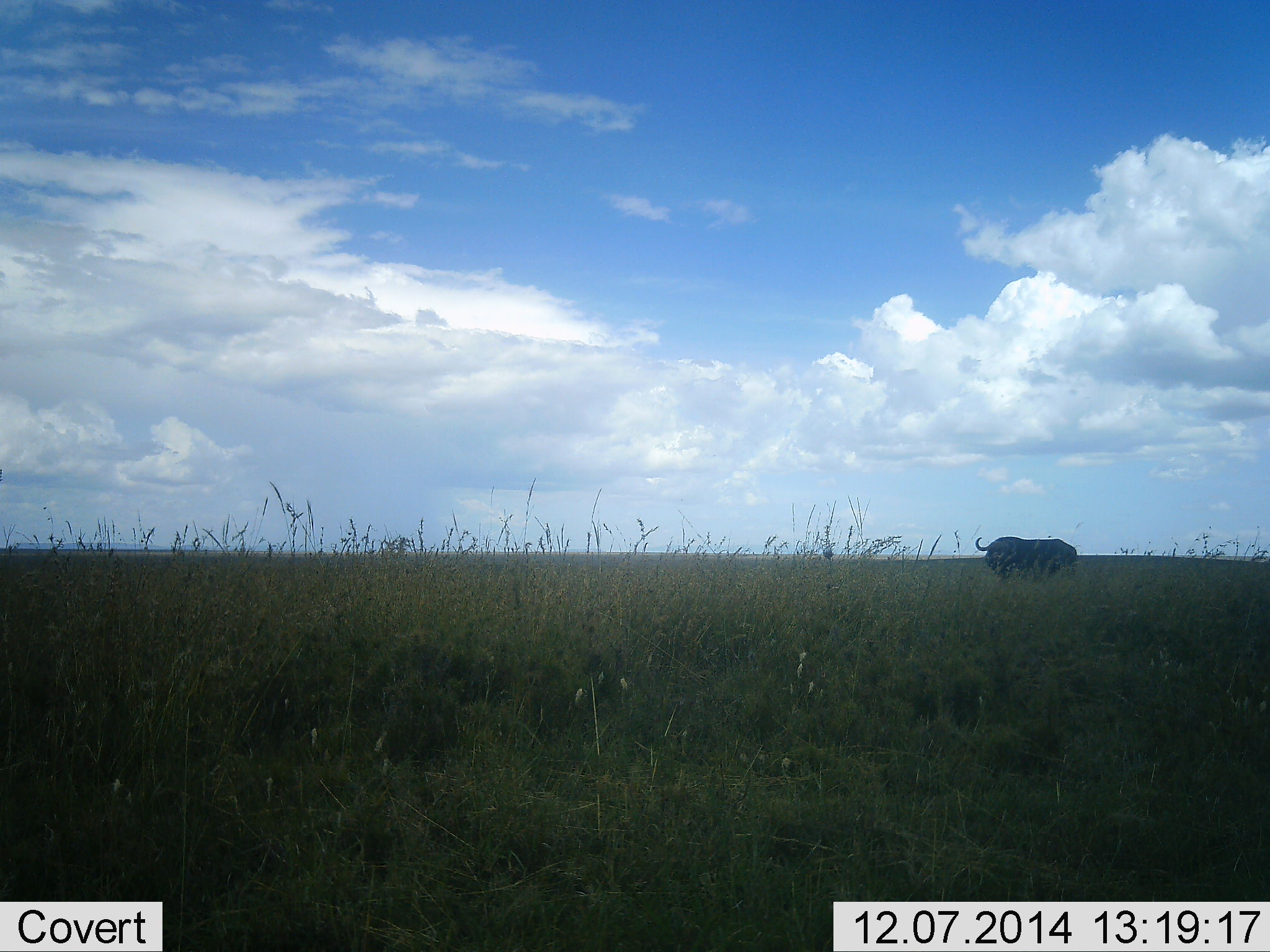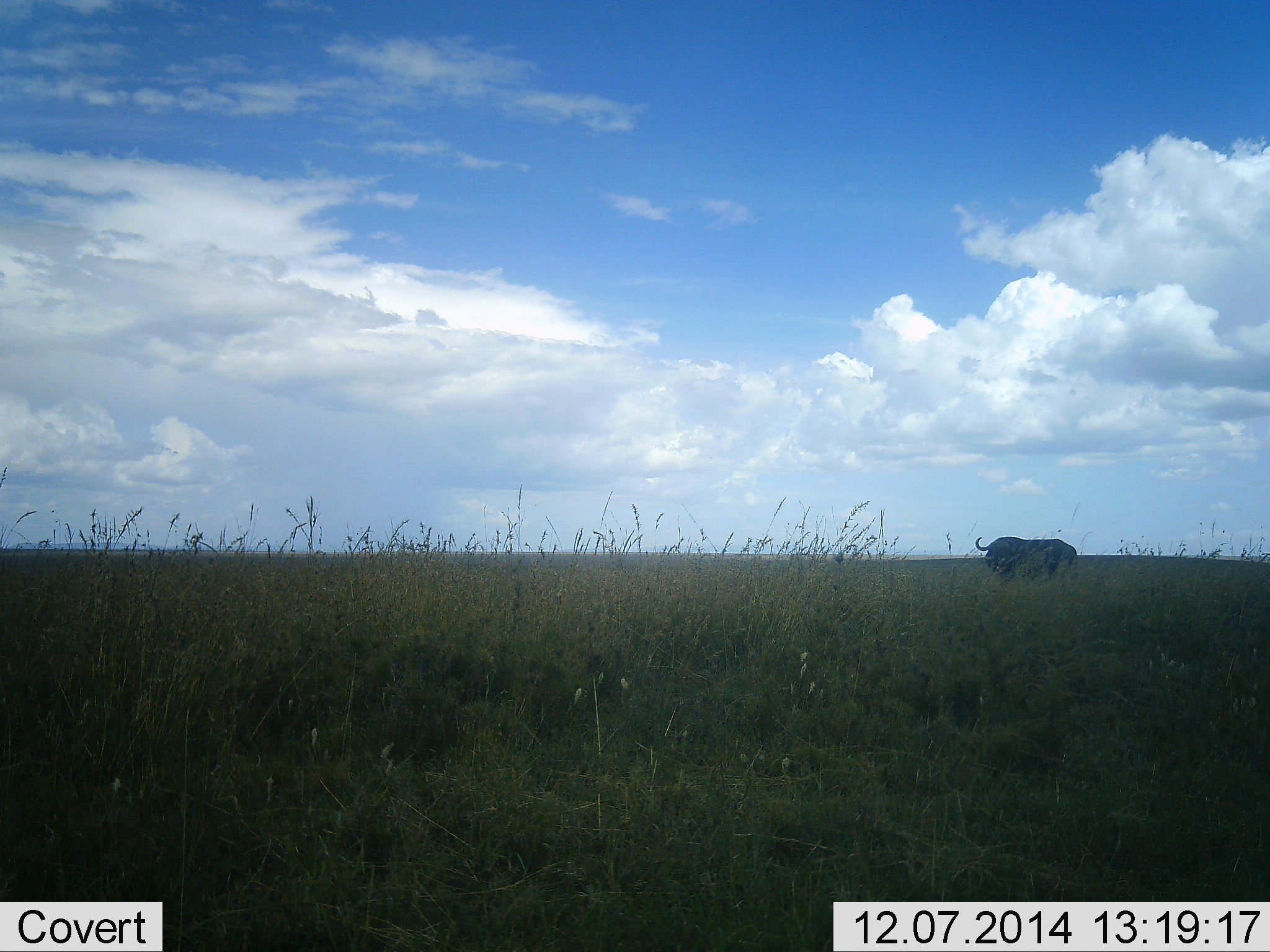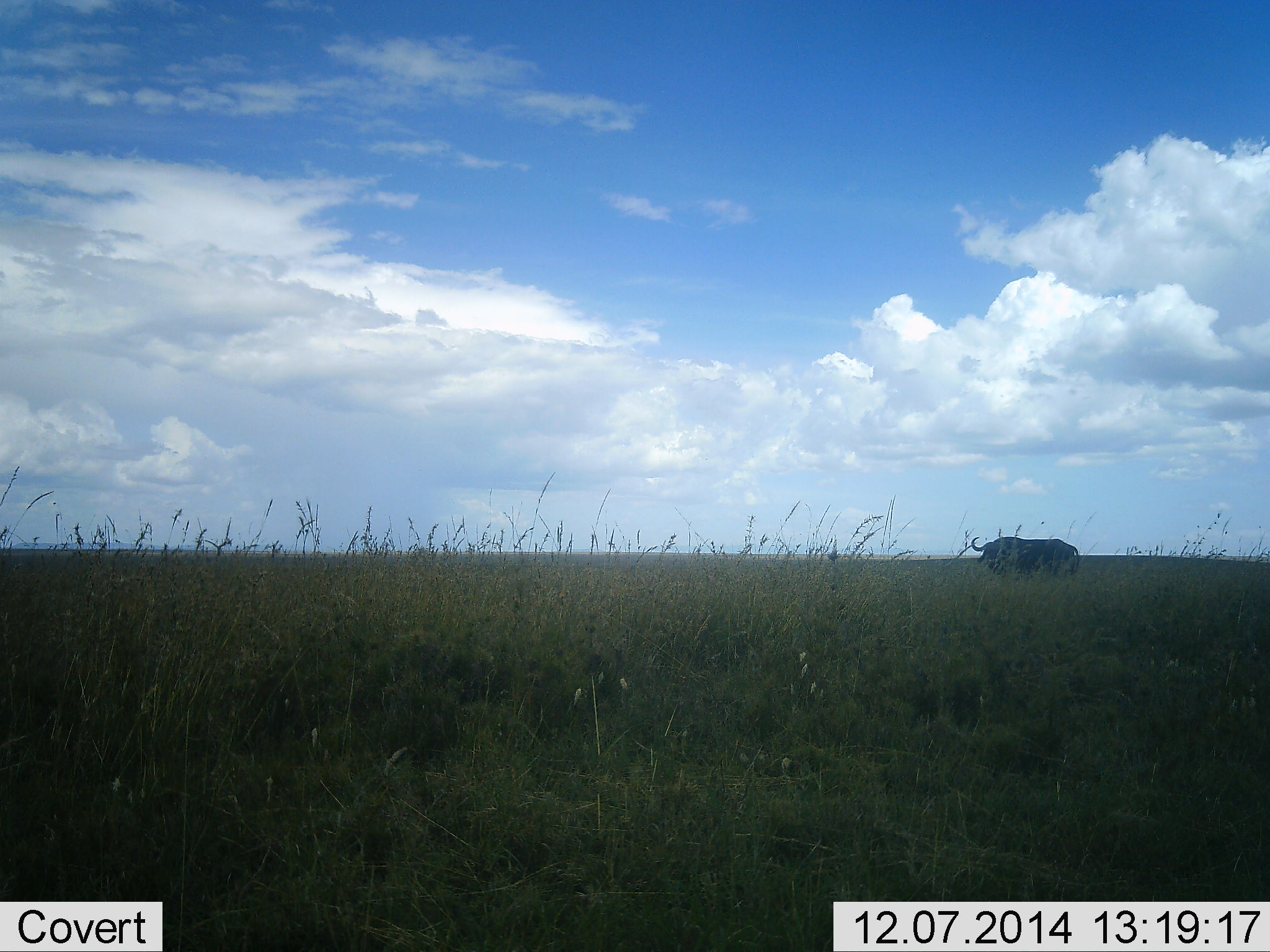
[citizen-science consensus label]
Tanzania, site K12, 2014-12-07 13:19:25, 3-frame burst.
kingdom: Animalia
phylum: Chordata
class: Mammalia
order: Artiodactyla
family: Bovidae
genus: Syncerus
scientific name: Syncerus caffer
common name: cape buffalo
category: buffalo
Buffalo (cape buffalo) (Syncerus caffer), count 1. Behavior (volunteer vote fractions): standing 90%, resting 0%, moving 10%, interacting 0%. Young present (vote fraction): 0%. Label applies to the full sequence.